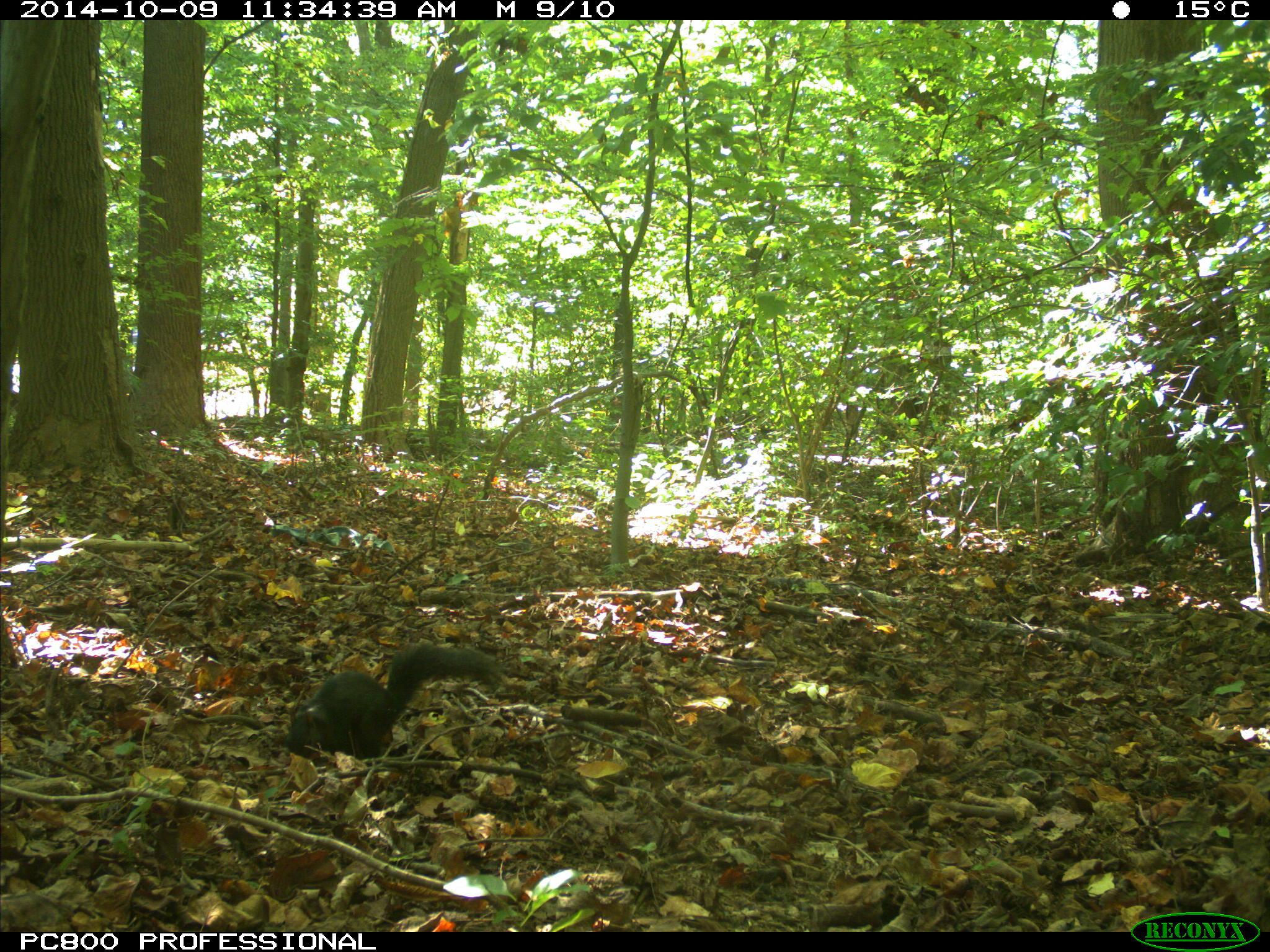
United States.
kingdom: Animalia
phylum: Chordata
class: Mammalia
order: Rodentia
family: Sciuridae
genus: Sciurus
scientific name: Sciurus carolinensis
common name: eastern gray squirrel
Eastern Gray Squirrel (Sciurus carolinensis).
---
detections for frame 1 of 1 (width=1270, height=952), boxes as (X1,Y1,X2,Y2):
Eastern Gray Squirrel: (277,637,514,766)